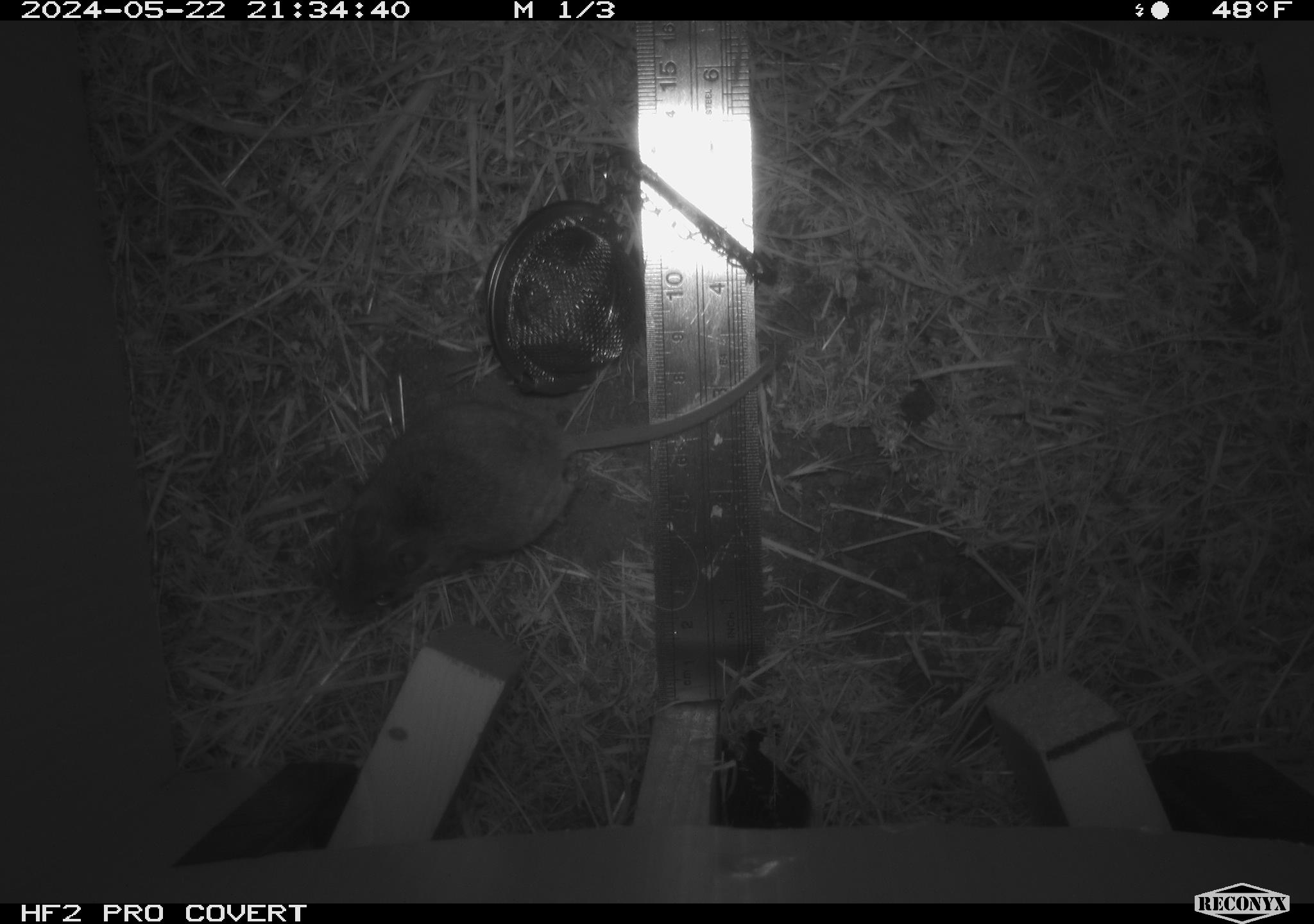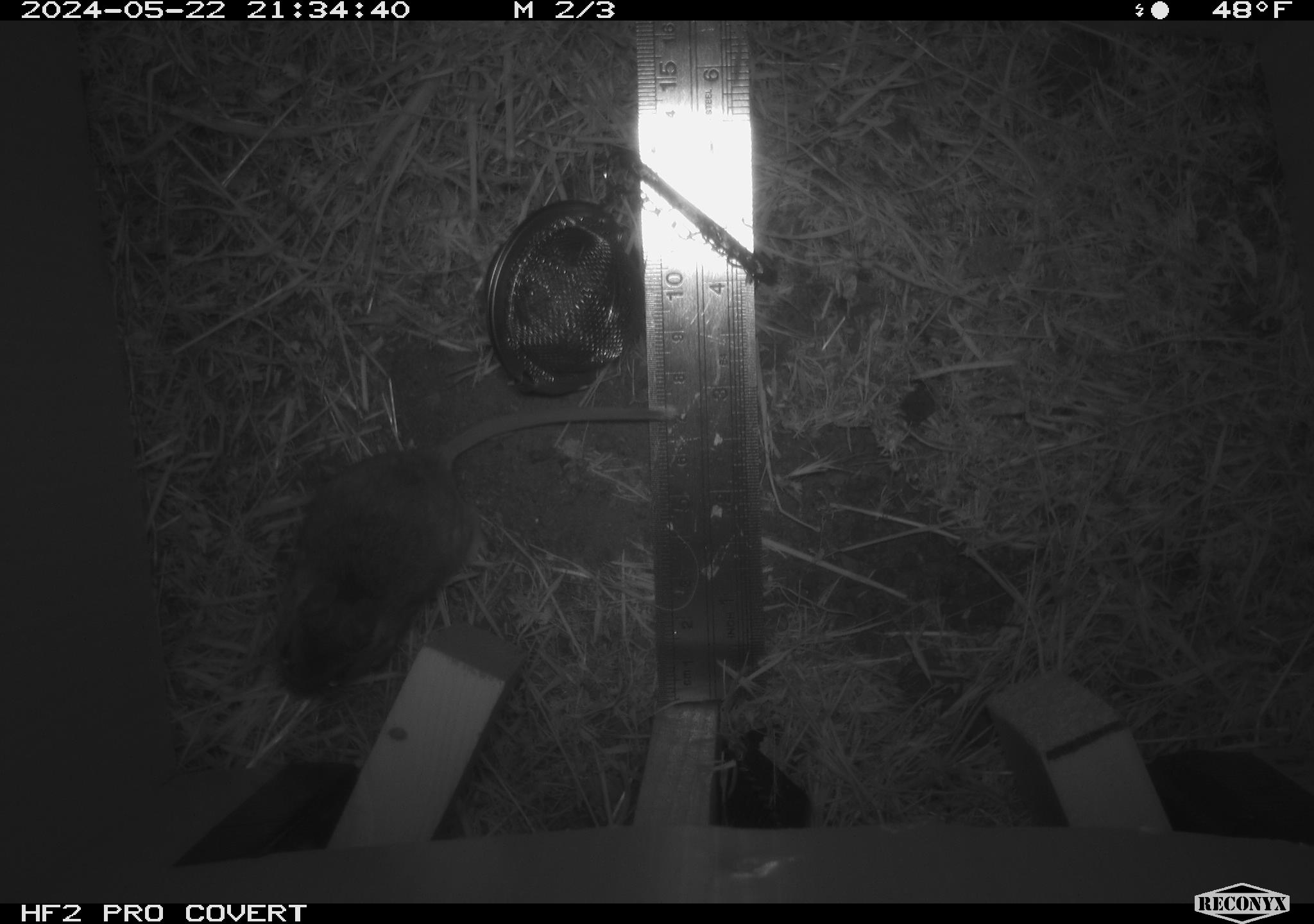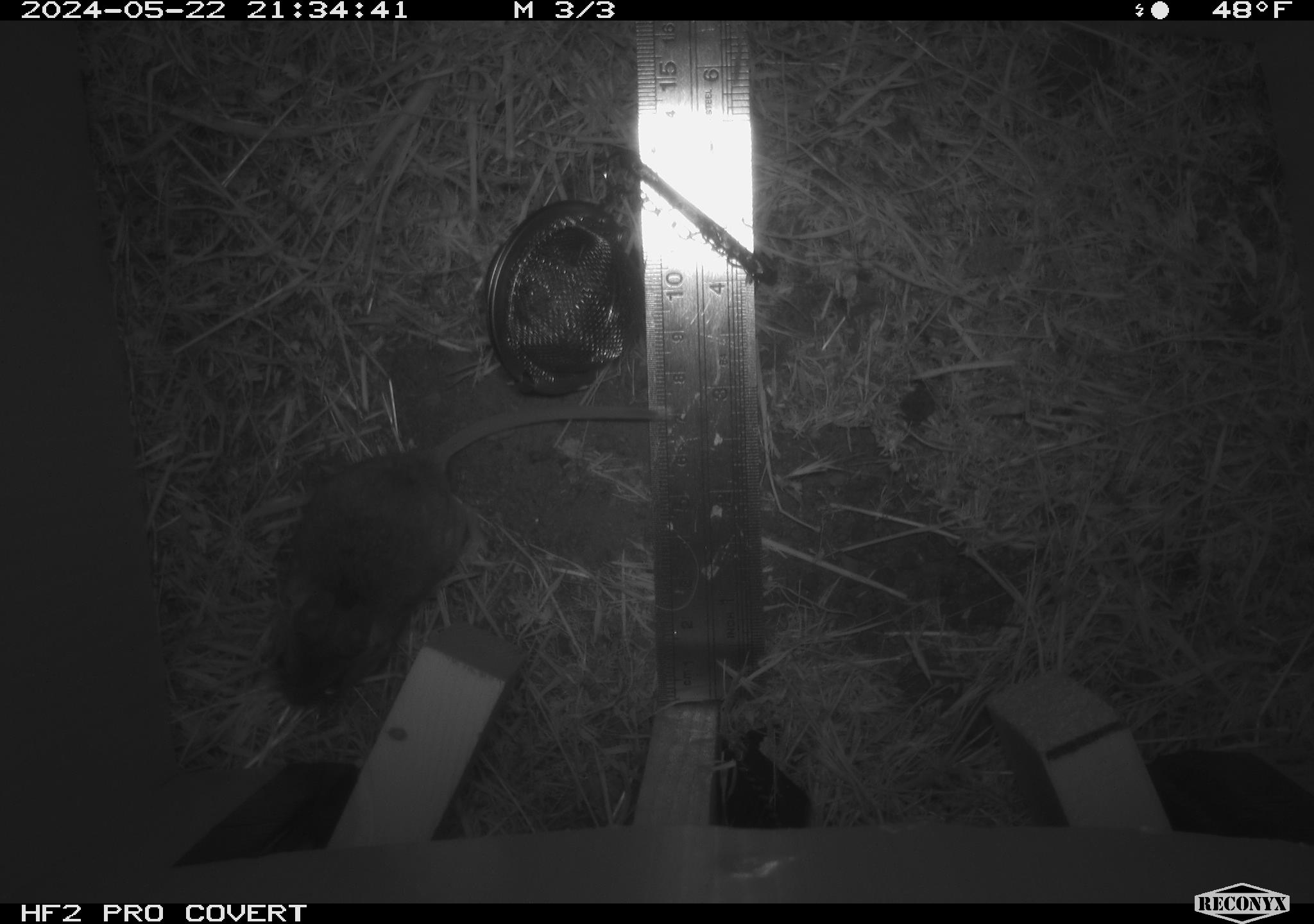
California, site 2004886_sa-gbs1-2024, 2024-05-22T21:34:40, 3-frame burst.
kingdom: Animalia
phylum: Chordata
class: Mammalia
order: Rodentia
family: Heteromyidae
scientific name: Heteromyidae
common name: kangaroo rats and pocket mice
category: heteromyidae family